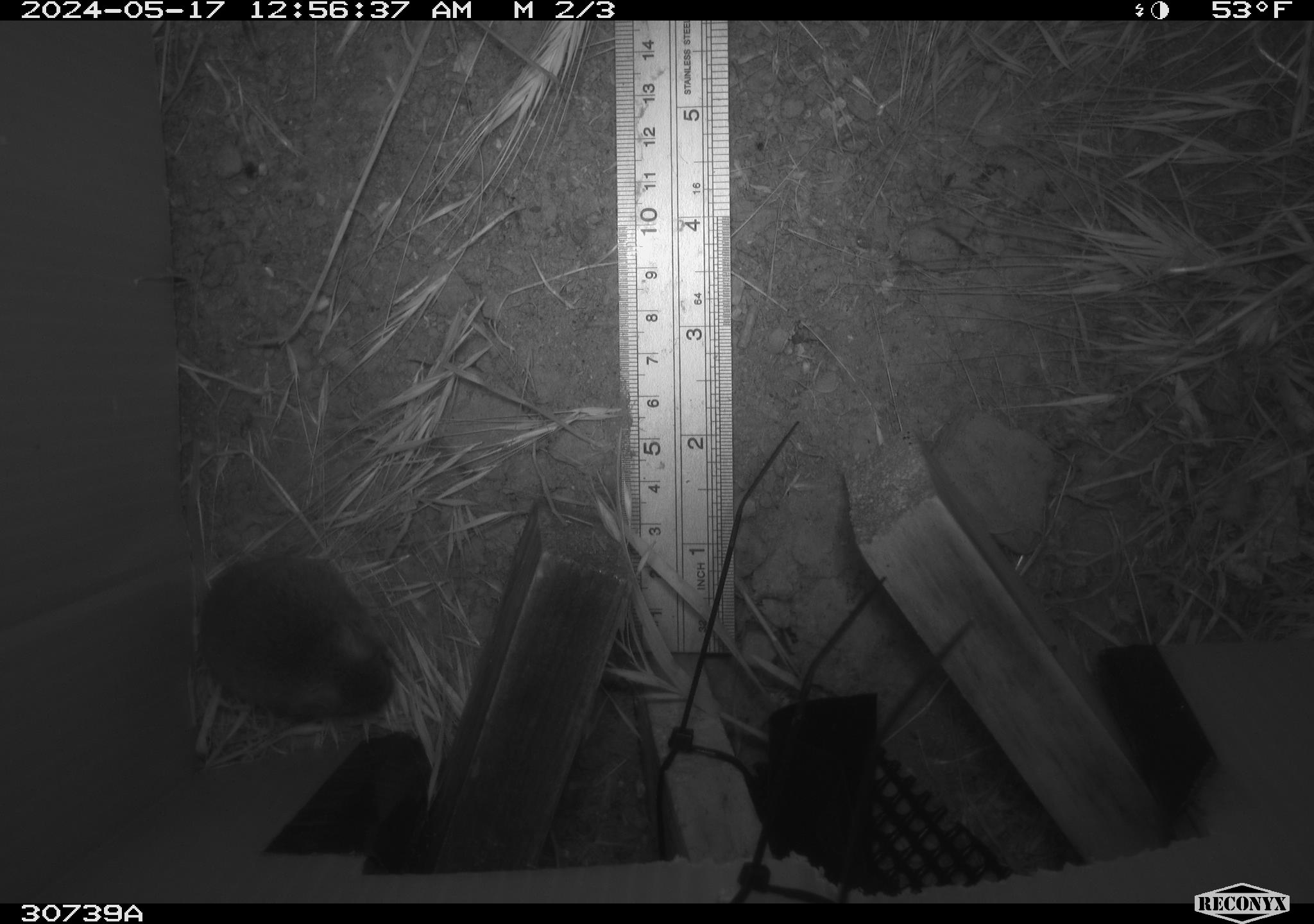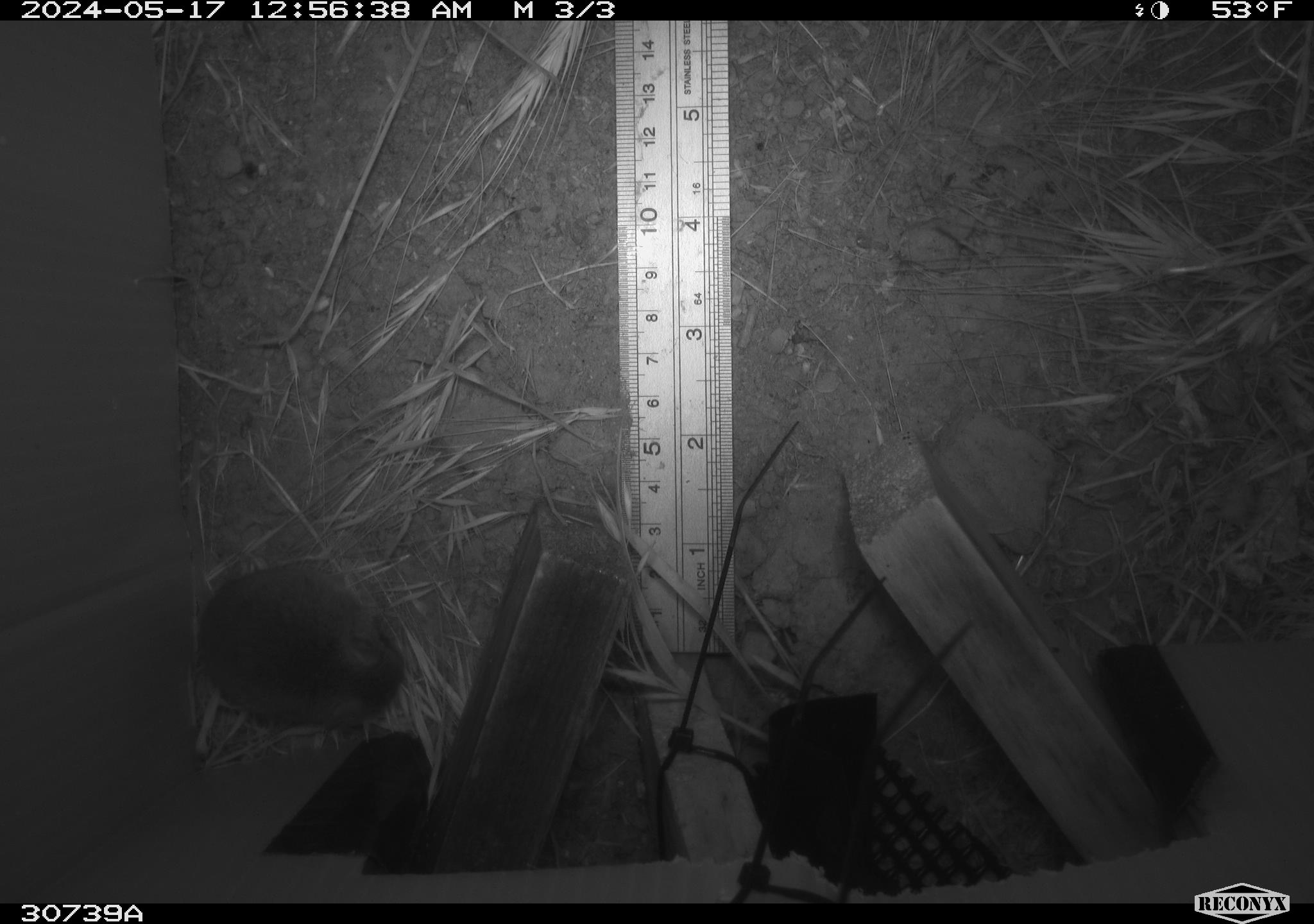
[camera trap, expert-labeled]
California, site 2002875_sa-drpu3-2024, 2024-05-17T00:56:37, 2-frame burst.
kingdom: Animalia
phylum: Chordata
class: Mammalia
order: Rodentia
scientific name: Rodentia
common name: rodent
Rodent (Rodentia).